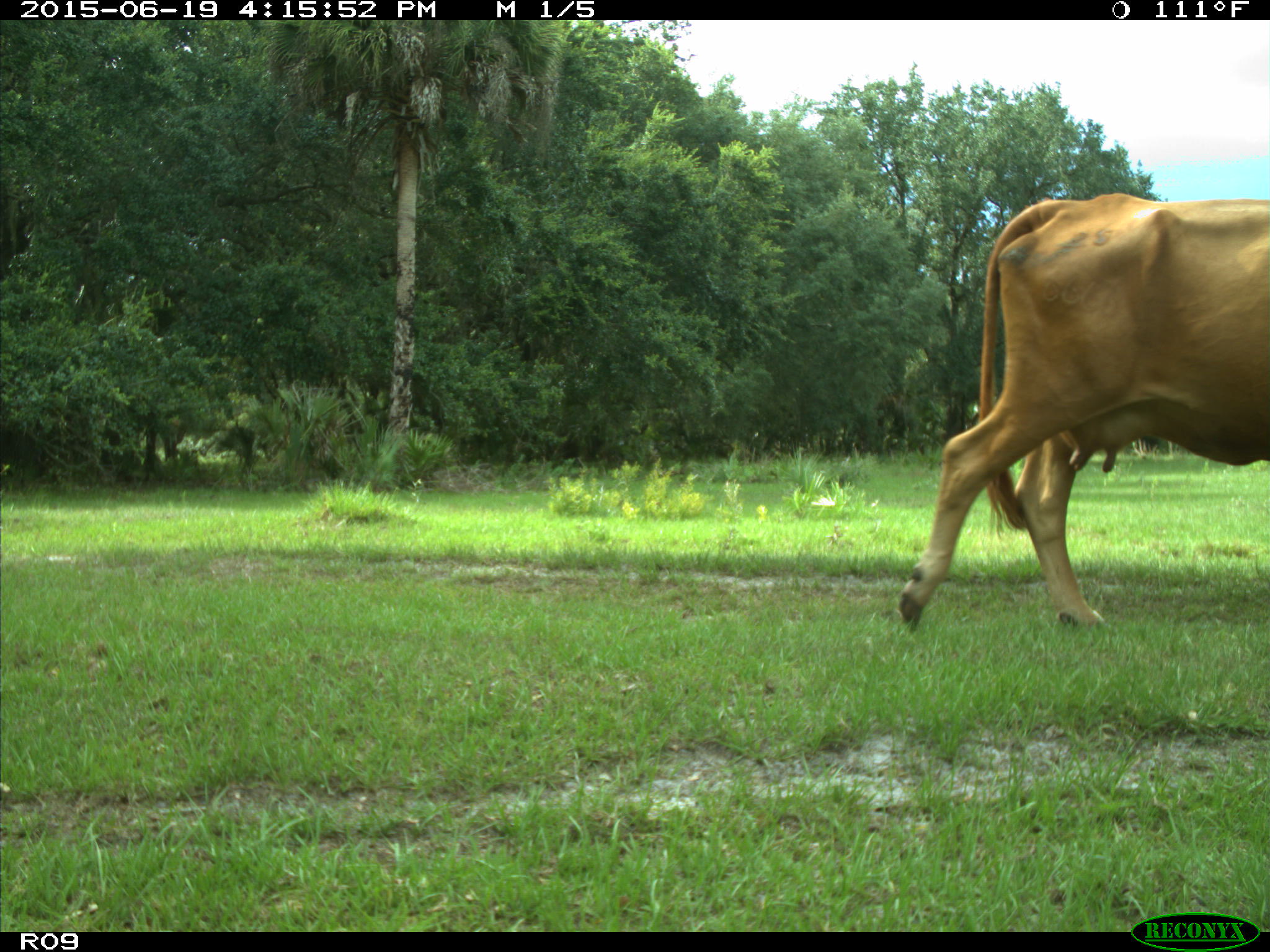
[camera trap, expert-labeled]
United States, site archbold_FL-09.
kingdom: Animalia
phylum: Chordata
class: Mammalia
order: Artiodactyla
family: Bovidae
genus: Bos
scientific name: Bos taurus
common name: domestic cow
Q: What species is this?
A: Bos taurus (domestic cow).